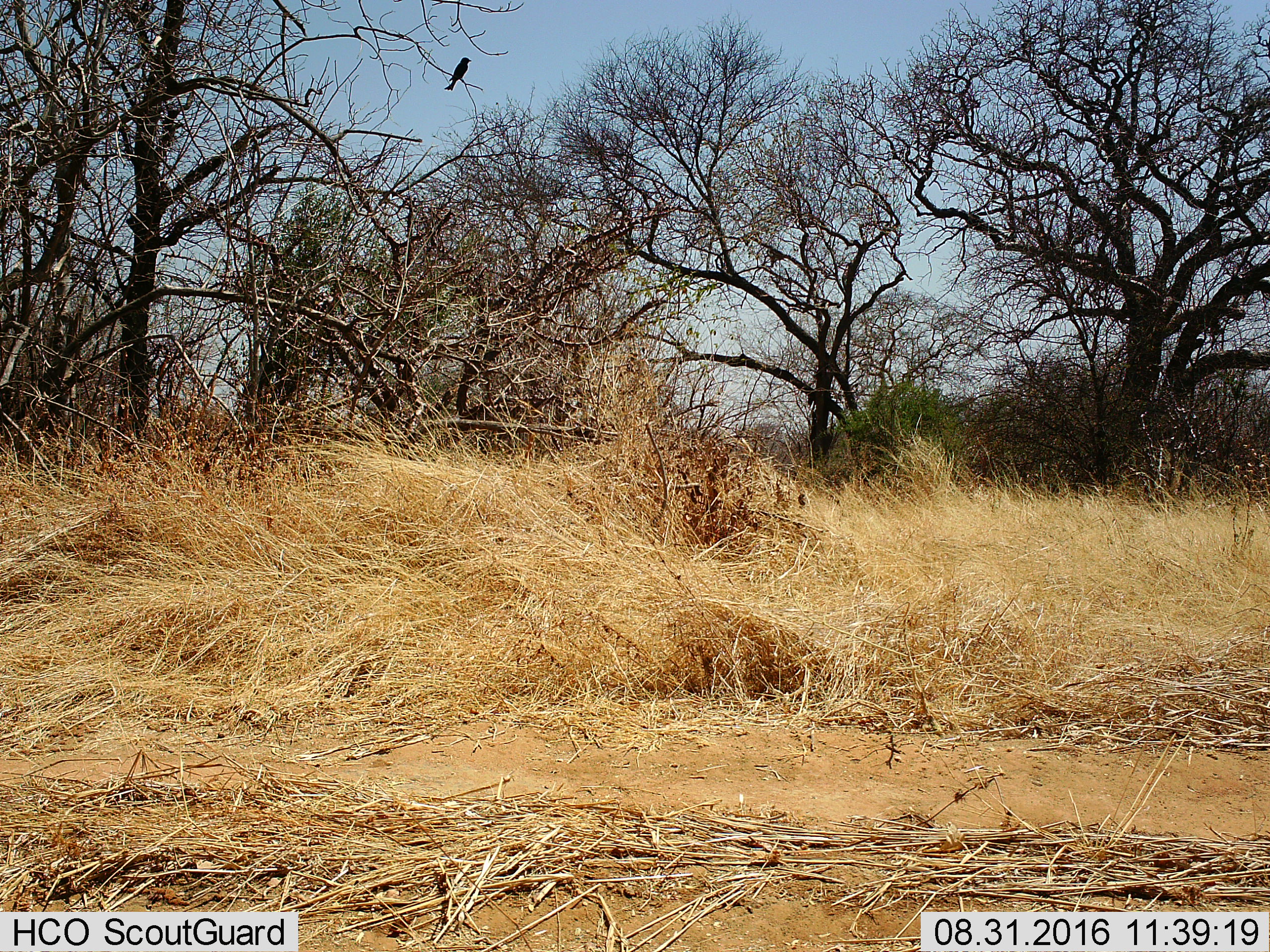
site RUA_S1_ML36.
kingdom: Animalia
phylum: Chordata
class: Aves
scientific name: Aves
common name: bird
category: birdother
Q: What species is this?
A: Birdother (bird) (Aves).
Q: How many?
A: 1.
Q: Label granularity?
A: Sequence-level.